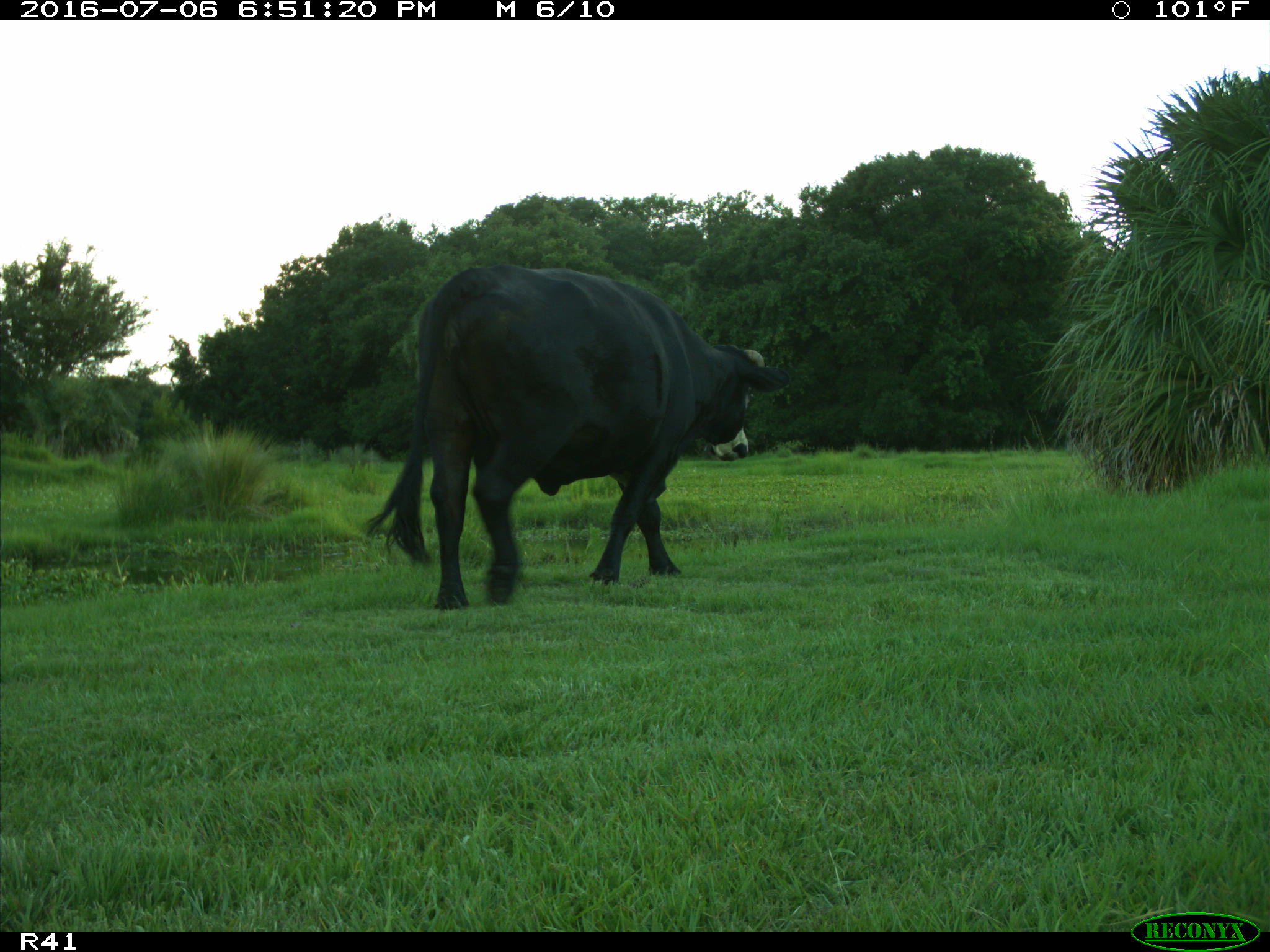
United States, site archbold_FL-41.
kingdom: Animalia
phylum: Chordata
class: Mammalia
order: Artiodactyla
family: Bovidae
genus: Bos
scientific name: Bos taurus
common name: domestic cow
Bos taurus (domestic cow).